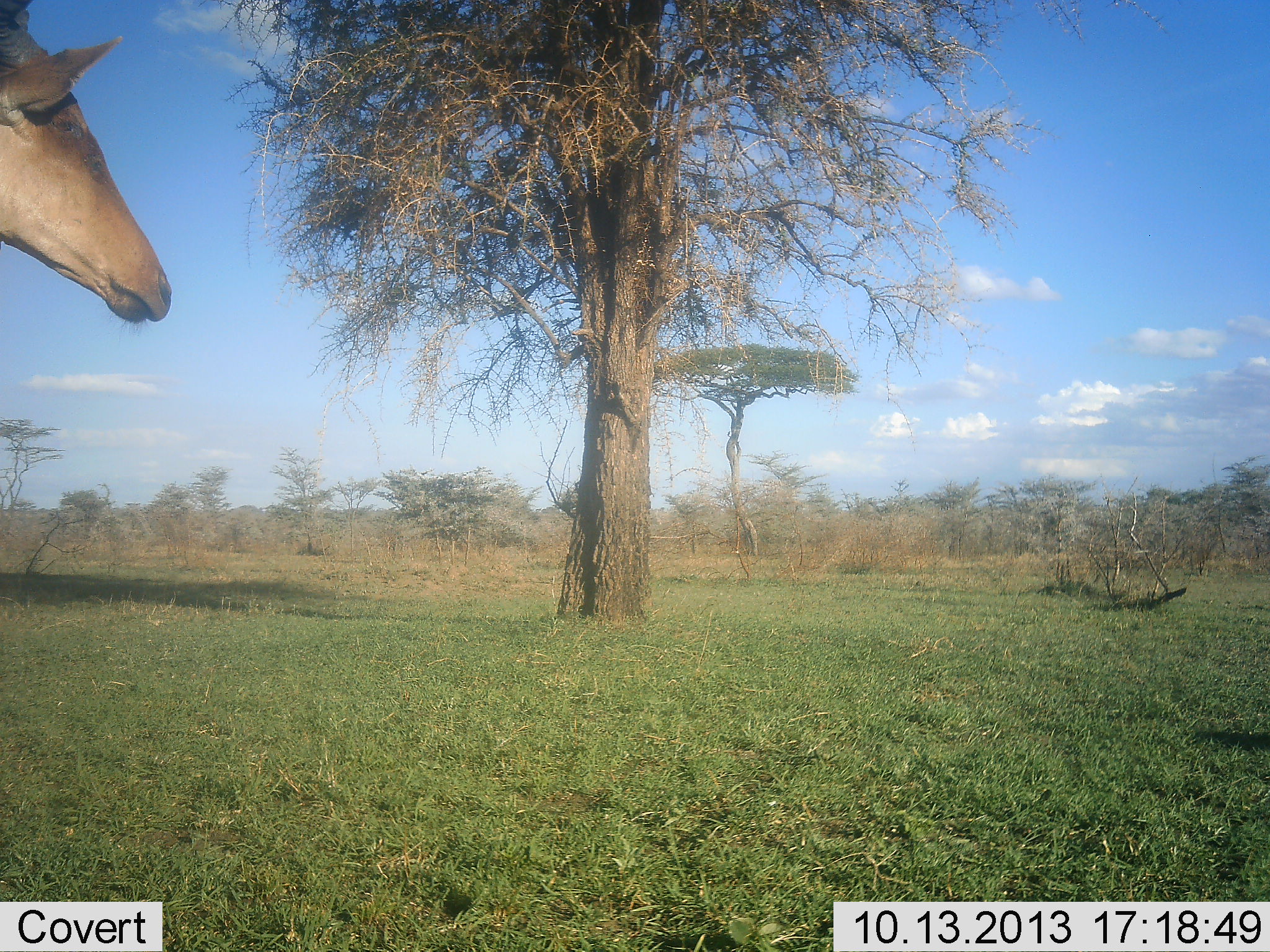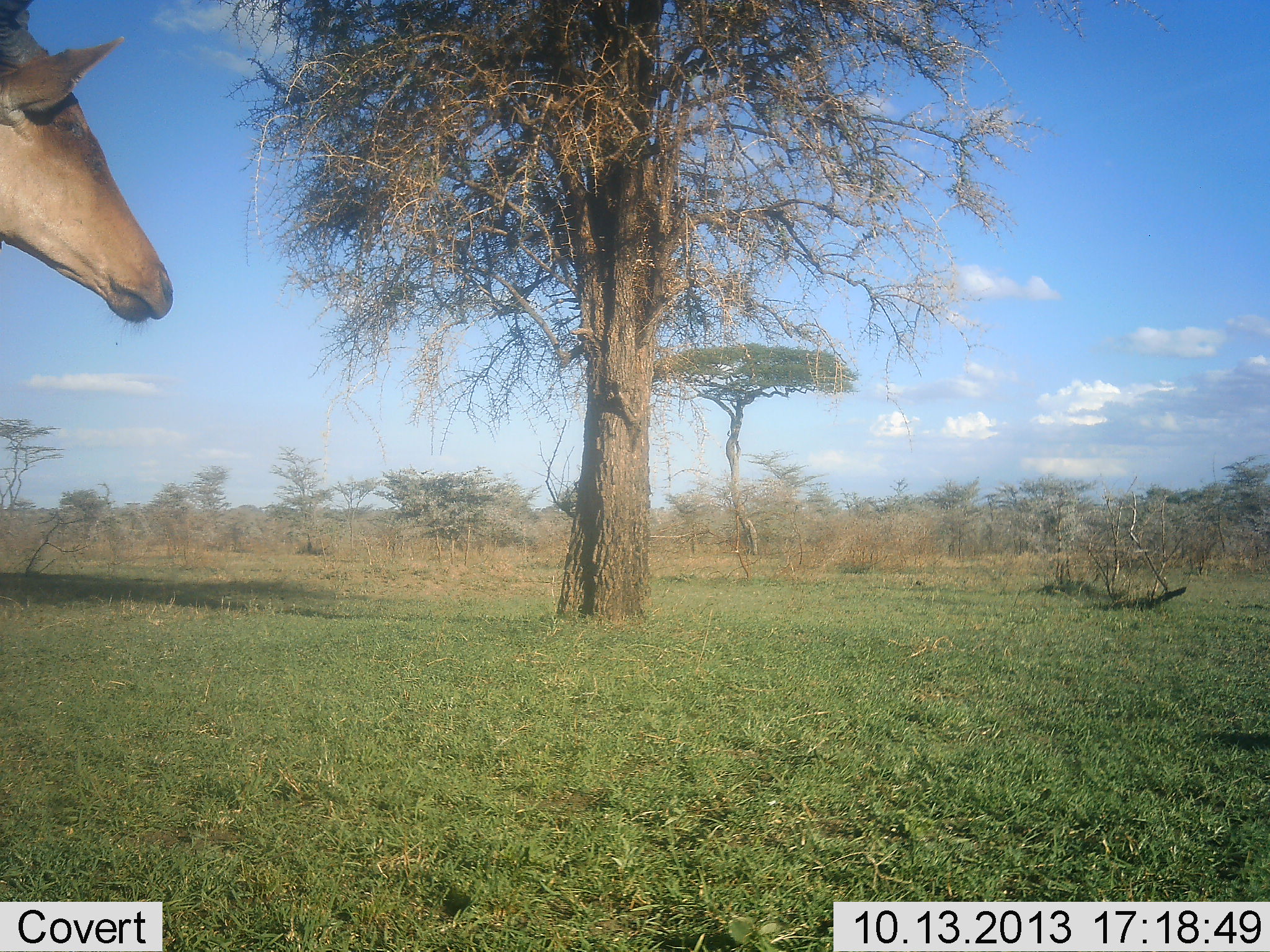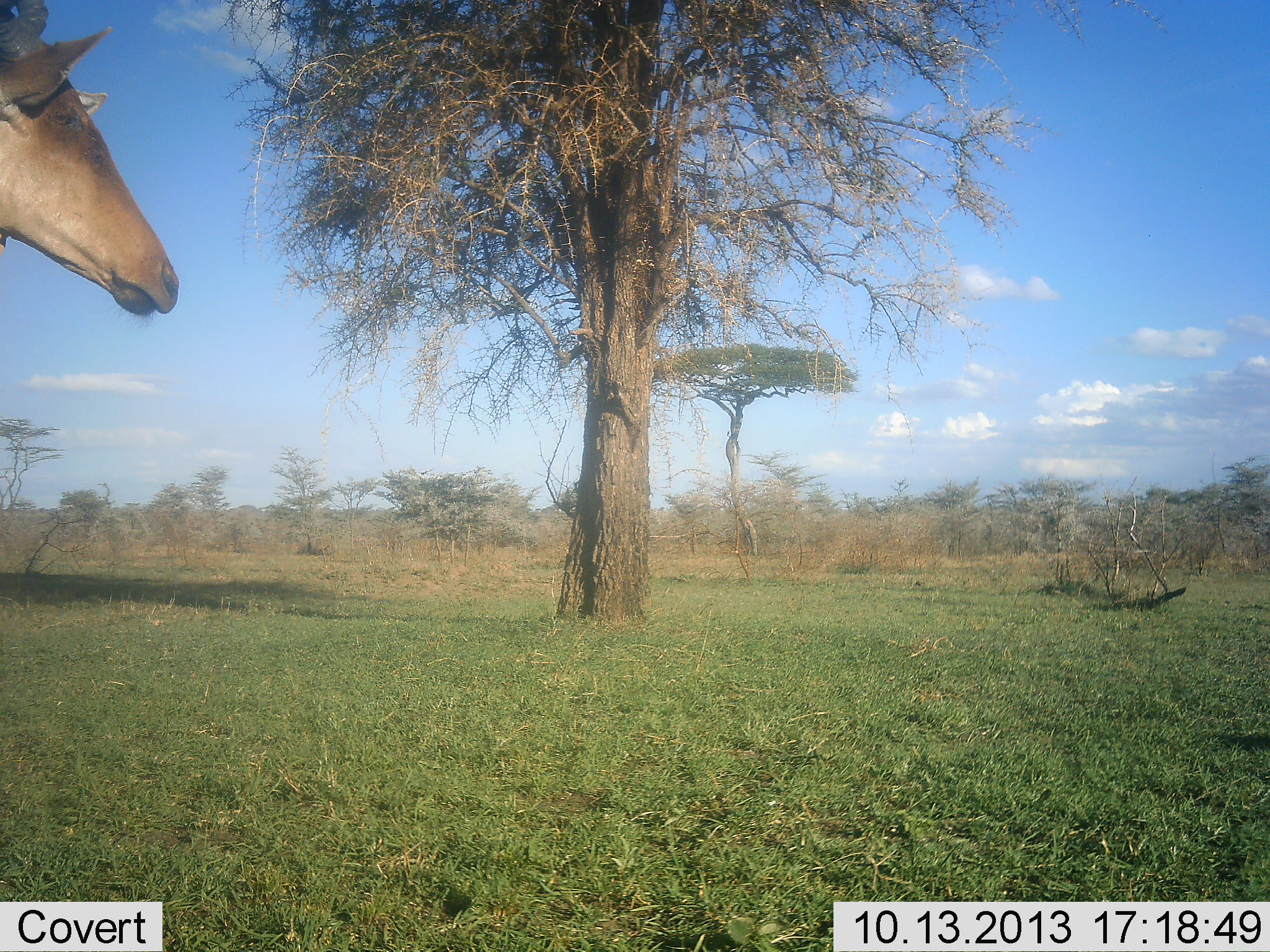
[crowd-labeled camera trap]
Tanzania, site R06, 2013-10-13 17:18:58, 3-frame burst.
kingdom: Animalia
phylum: Chordata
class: Mammalia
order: Artiodactyla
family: Bovidae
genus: Alcelaphus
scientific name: Alcelaphus buselaphus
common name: hartebeest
Hartebeest (Alcelaphus buselaphus), count 1. Behavior (volunteer vote fractions): standing 100%, resting 0%, moving 0%, interacting 0%. Young present (vote fraction): 0%. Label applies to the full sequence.